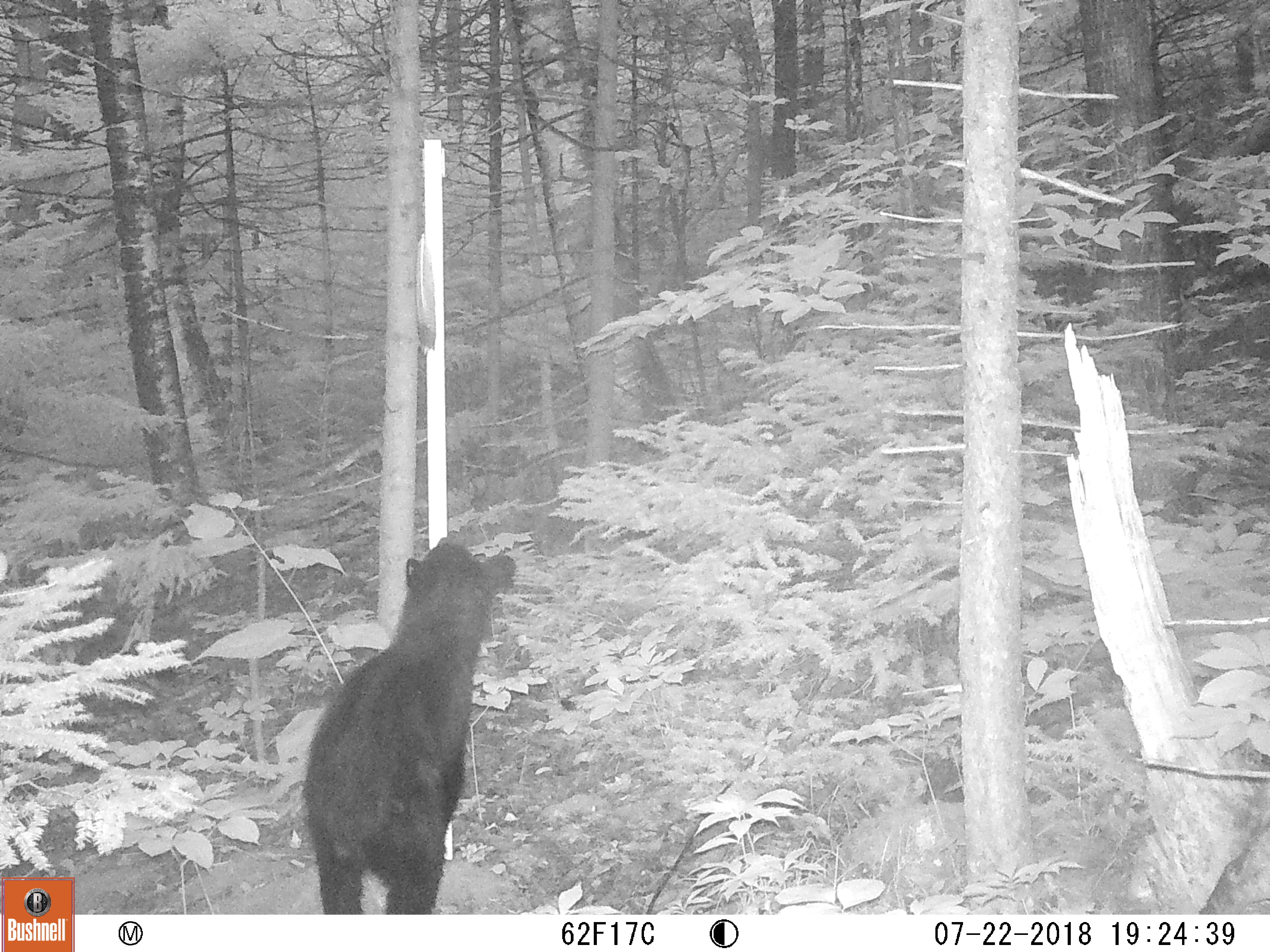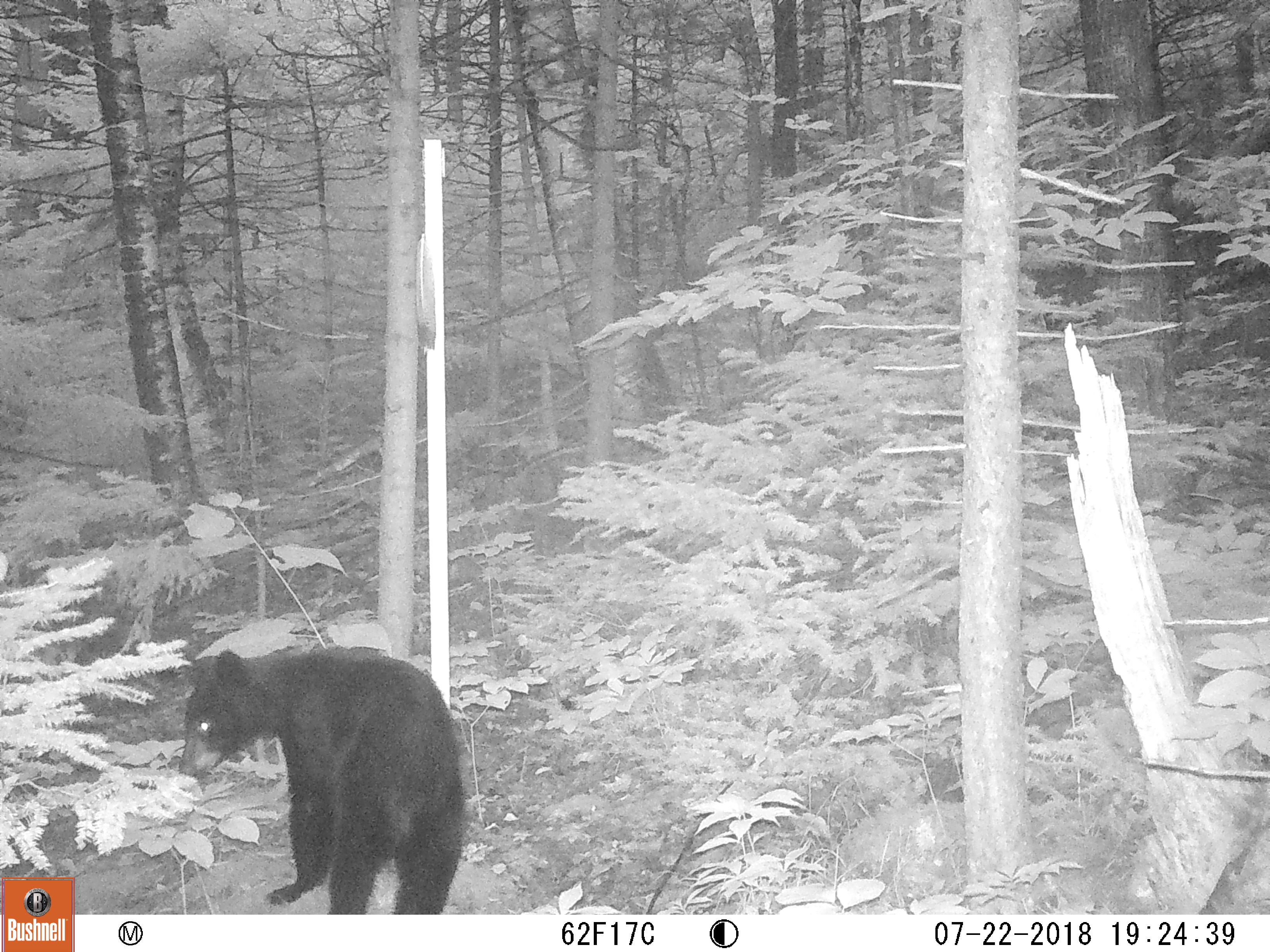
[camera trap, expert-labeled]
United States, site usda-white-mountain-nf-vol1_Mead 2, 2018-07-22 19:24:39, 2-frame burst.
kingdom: Animalia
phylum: Chordata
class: Mammalia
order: Carnivora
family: Ursidae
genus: Ursus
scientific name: Ursus americanus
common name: black bear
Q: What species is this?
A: Black bear (Ursus americanus).